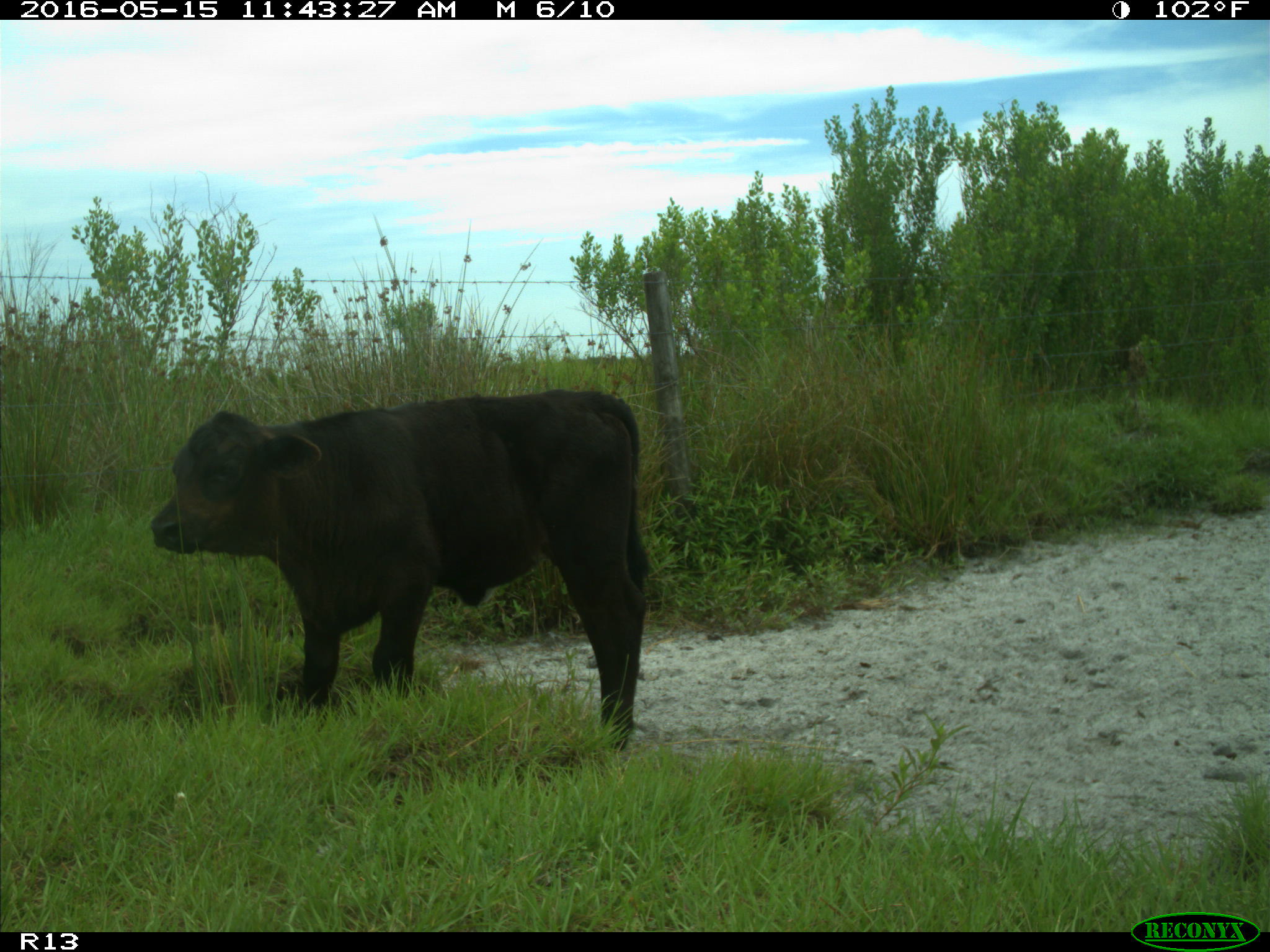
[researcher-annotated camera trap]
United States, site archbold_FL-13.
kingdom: Animalia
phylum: Chordata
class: Mammalia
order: Artiodactyla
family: Bovidae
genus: Bos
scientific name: Bos taurus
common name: domestic cow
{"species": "Bos taurus (domestic cow)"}